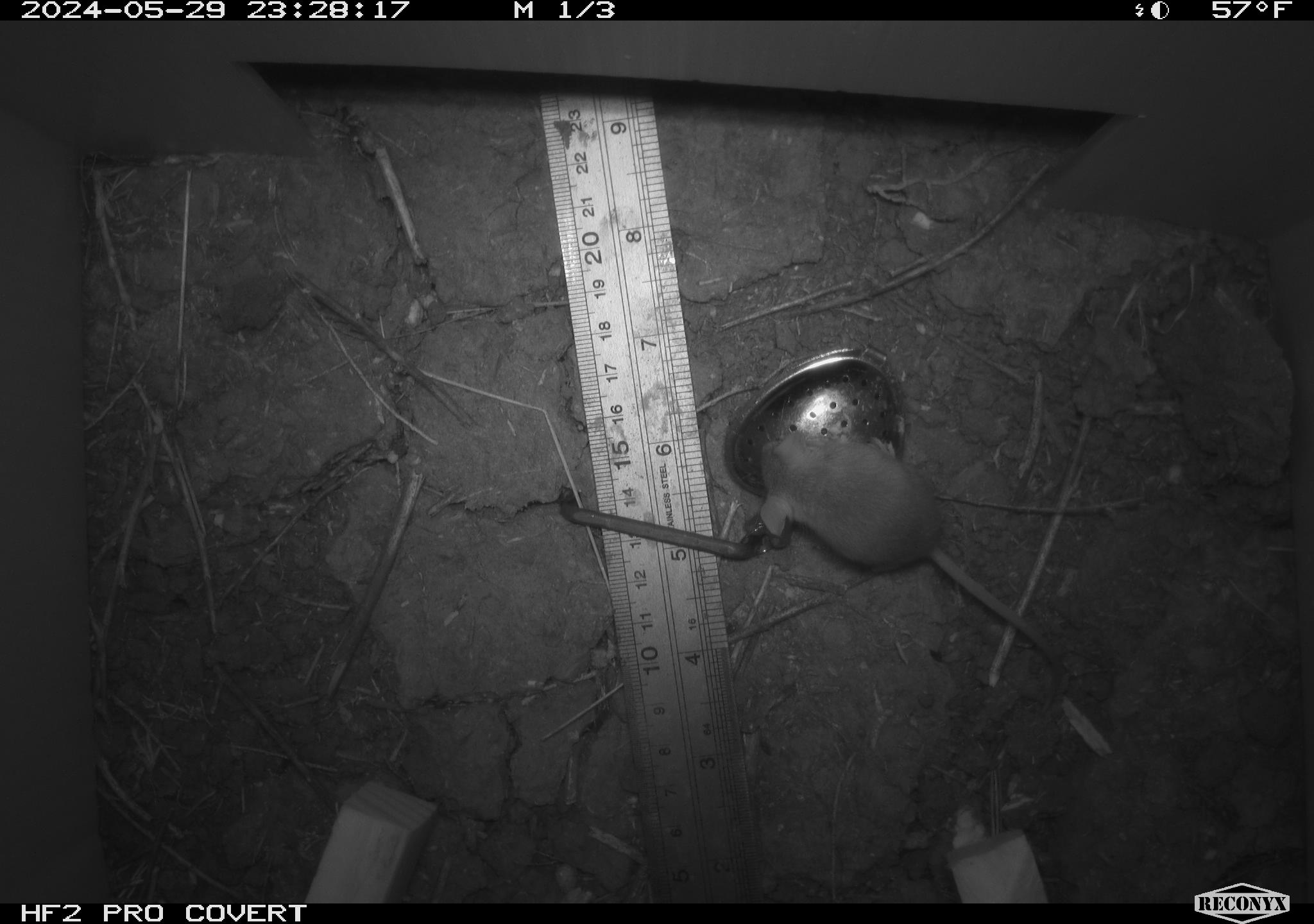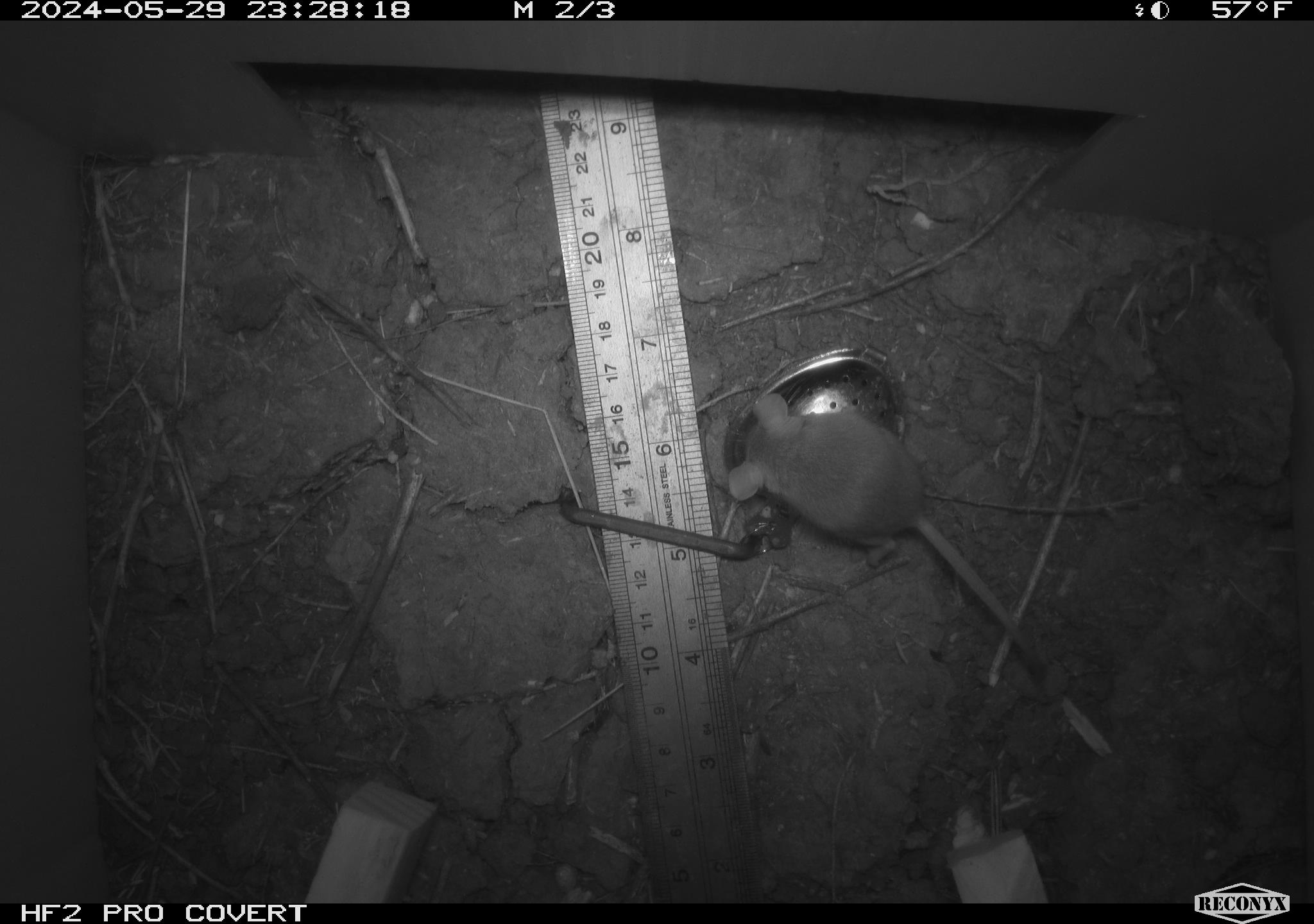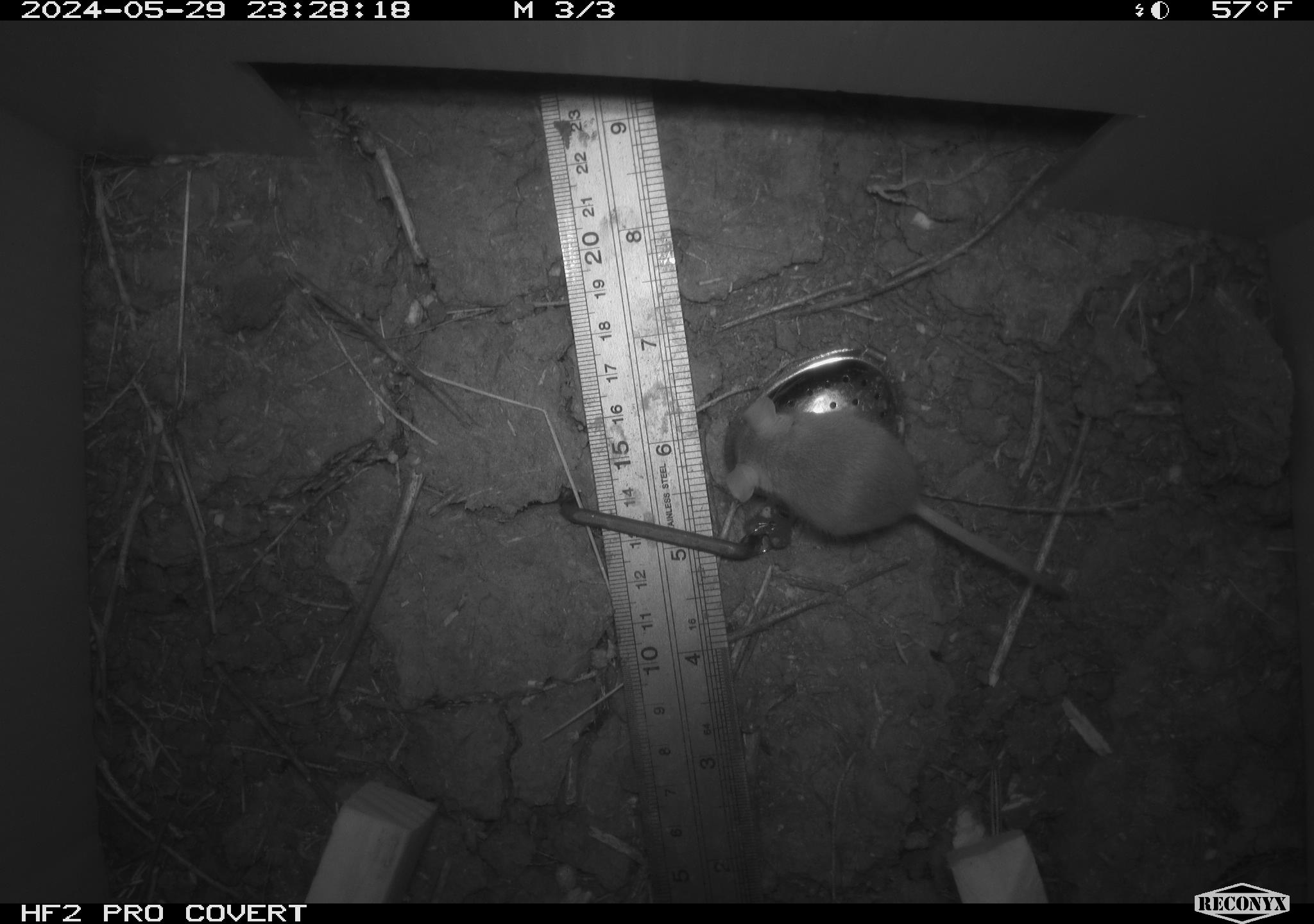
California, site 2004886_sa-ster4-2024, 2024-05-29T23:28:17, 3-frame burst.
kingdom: Animalia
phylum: Chordata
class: Mammalia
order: Rodentia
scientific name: Rodentia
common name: mouse species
Mouse species (Rodentia).